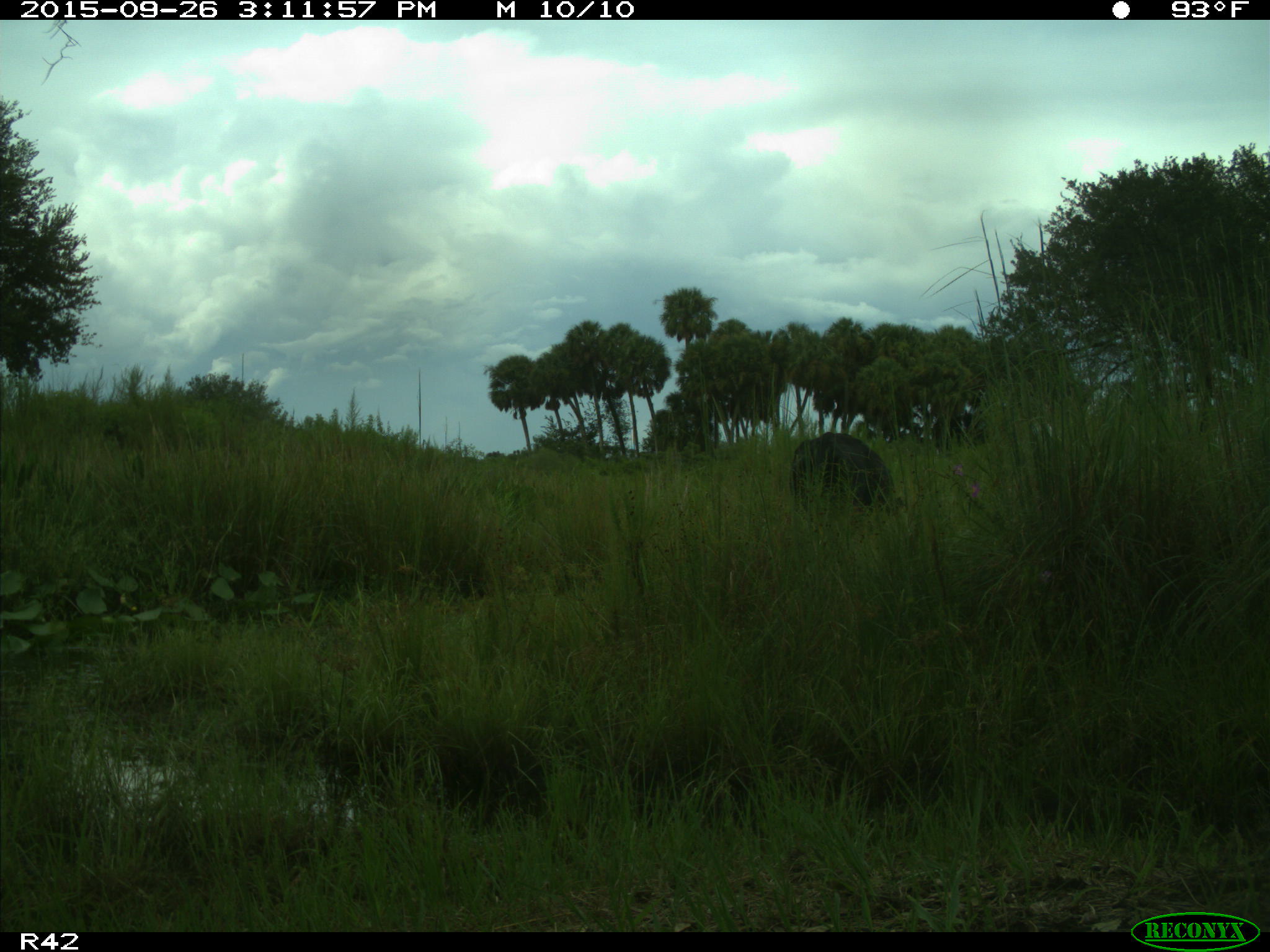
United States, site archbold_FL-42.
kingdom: Animalia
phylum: Chordata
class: Mammalia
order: Artiodactyla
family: Bovidae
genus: Bos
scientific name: Bos taurus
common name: domestic cow